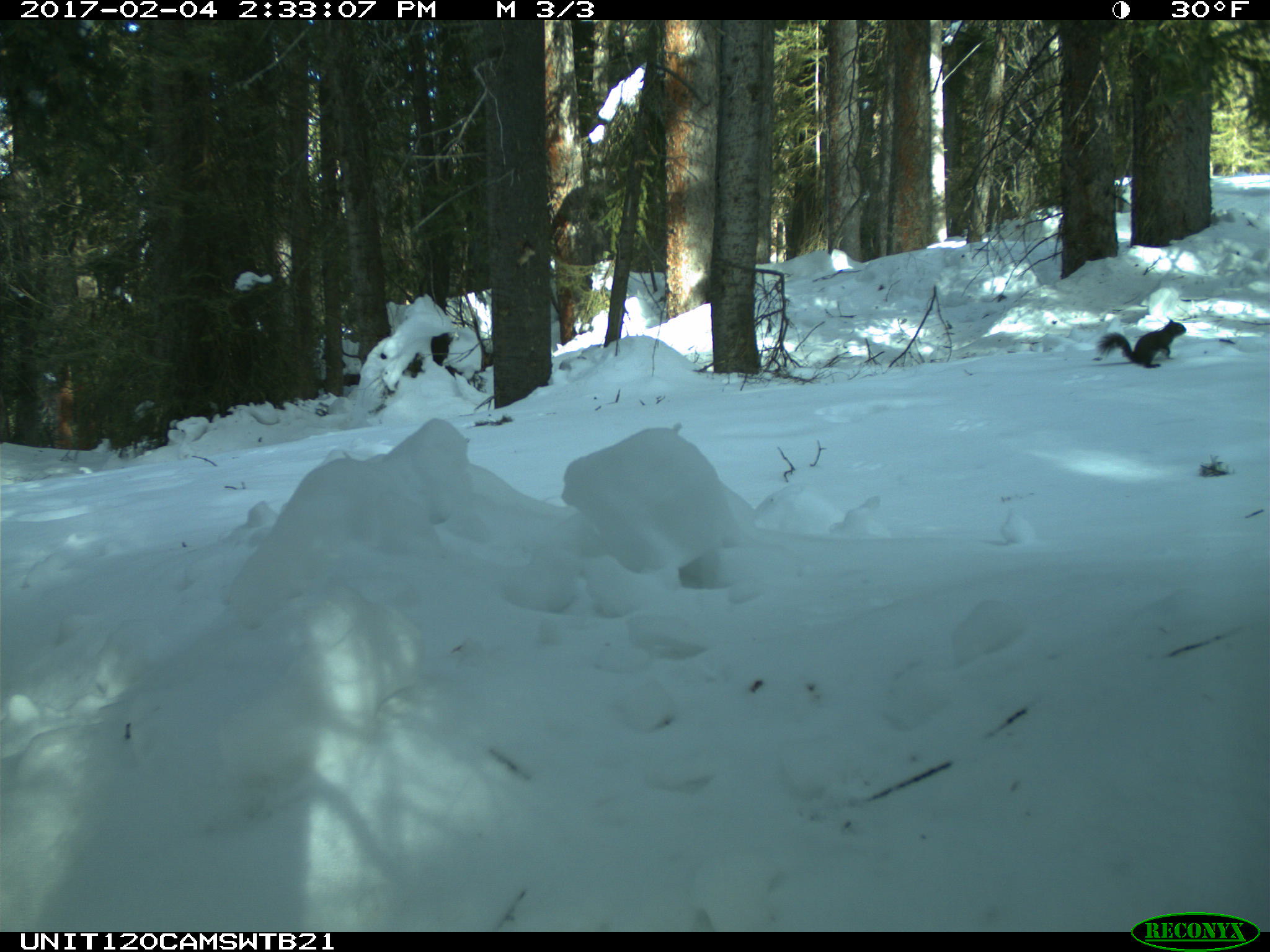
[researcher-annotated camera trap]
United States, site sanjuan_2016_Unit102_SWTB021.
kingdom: Animalia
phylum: Chordata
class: Mammalia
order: Rodentia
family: Sciuridae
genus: Tamiasciurus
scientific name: Tamiasciurus hudsonicus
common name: american red squirrel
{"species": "Tamiasciurus hudsonicus (american red squirrel)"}